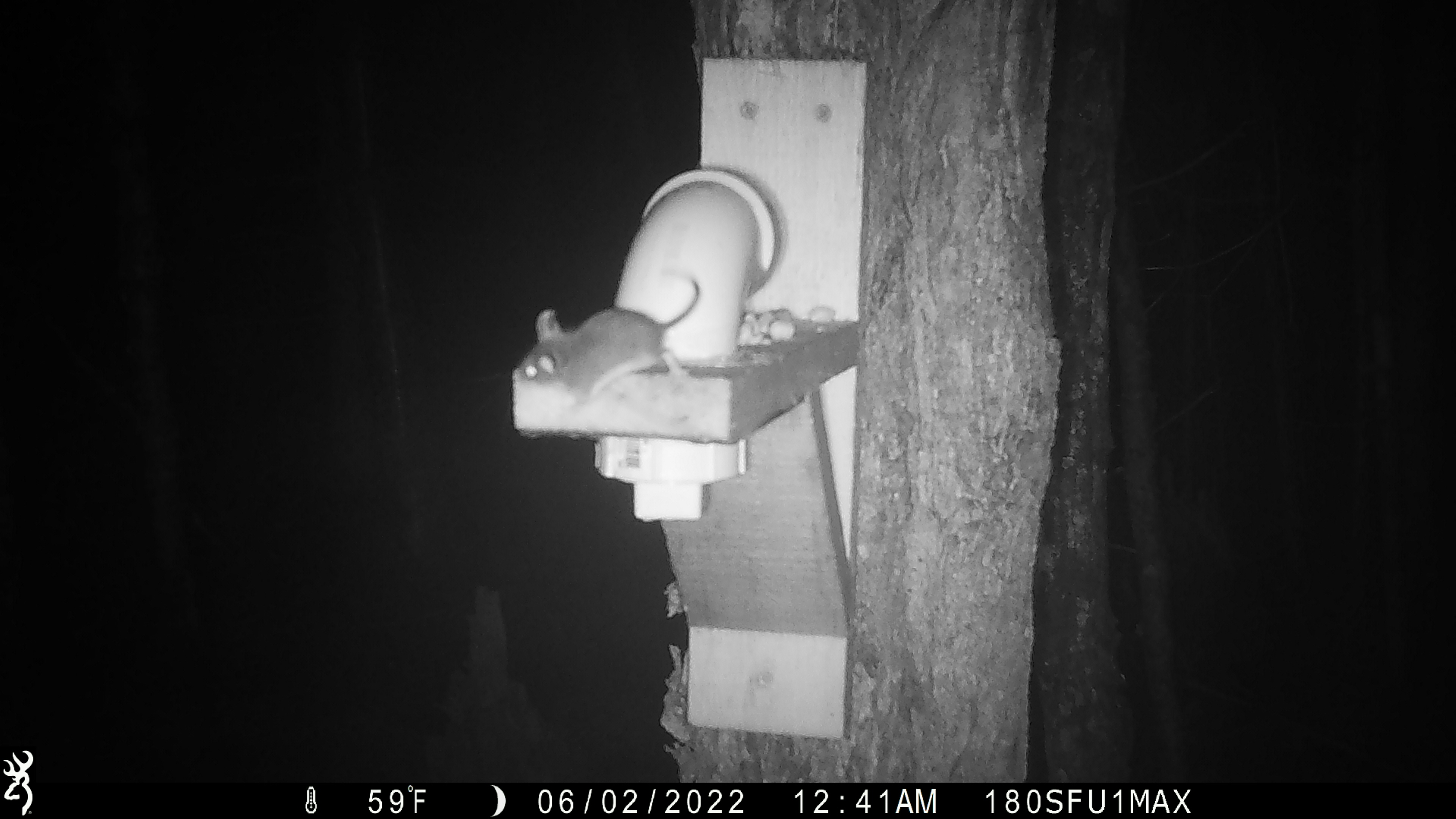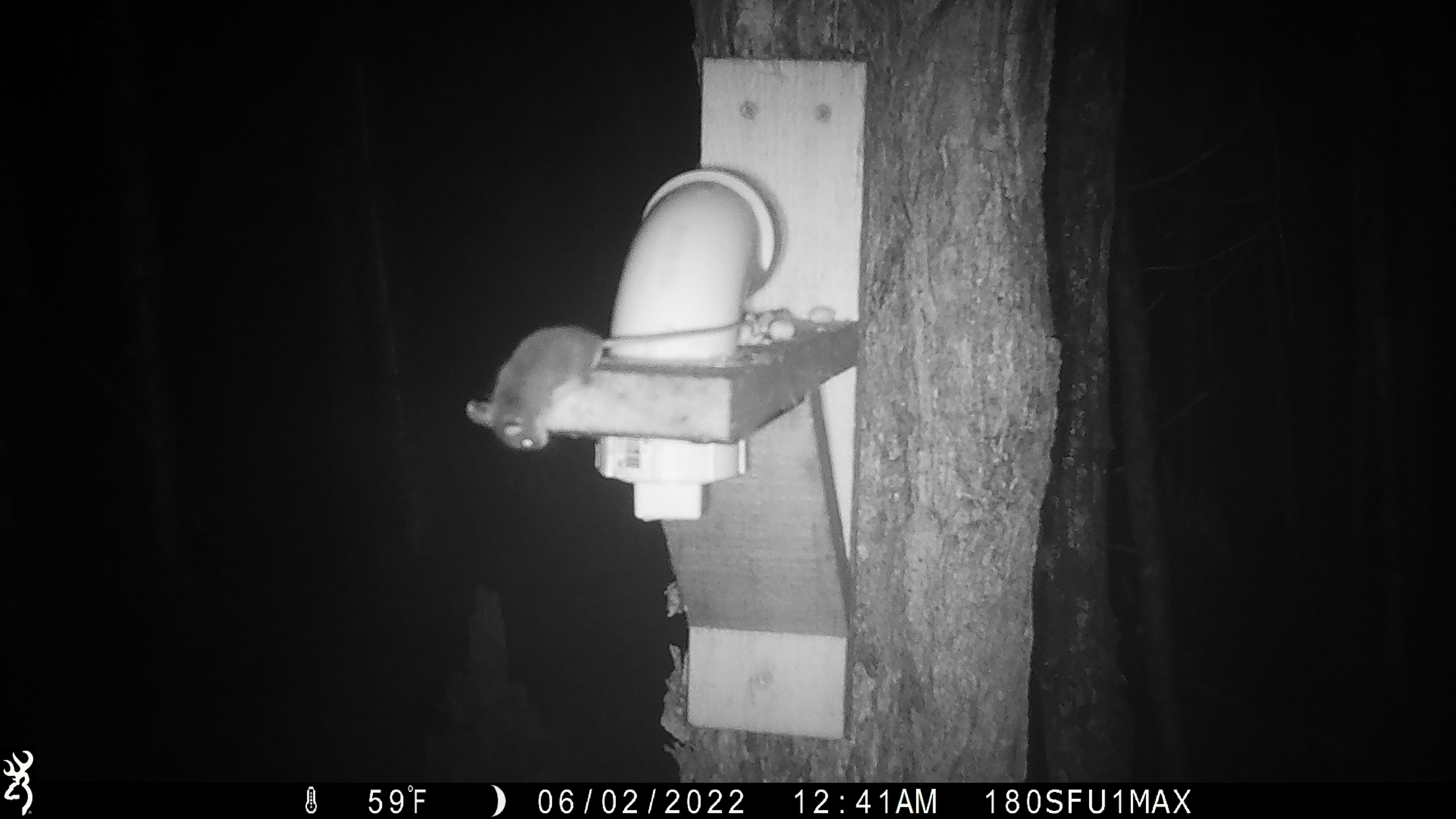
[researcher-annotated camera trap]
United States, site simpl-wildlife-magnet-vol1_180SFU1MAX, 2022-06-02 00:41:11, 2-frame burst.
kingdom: Animalia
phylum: Chordata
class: Mammalia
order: Rodentia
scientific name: Rodentia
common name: mouse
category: mouse sp.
Mouse sp. (mouse) (Rodentia).